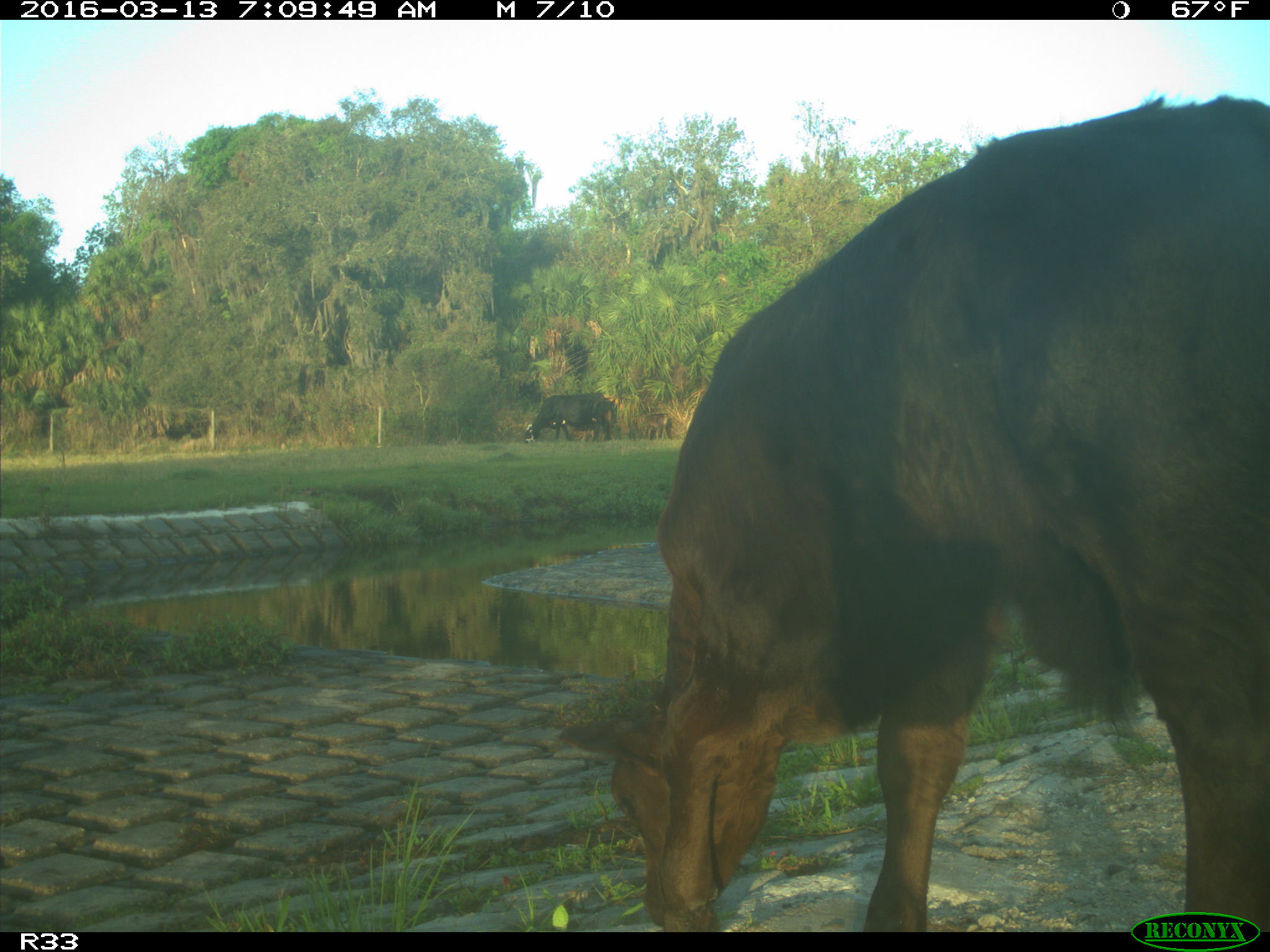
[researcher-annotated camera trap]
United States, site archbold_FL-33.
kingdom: Animalia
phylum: Chordata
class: Mammalia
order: Artiodactyla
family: Bovidae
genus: Bos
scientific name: Bos taurus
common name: domestic cow